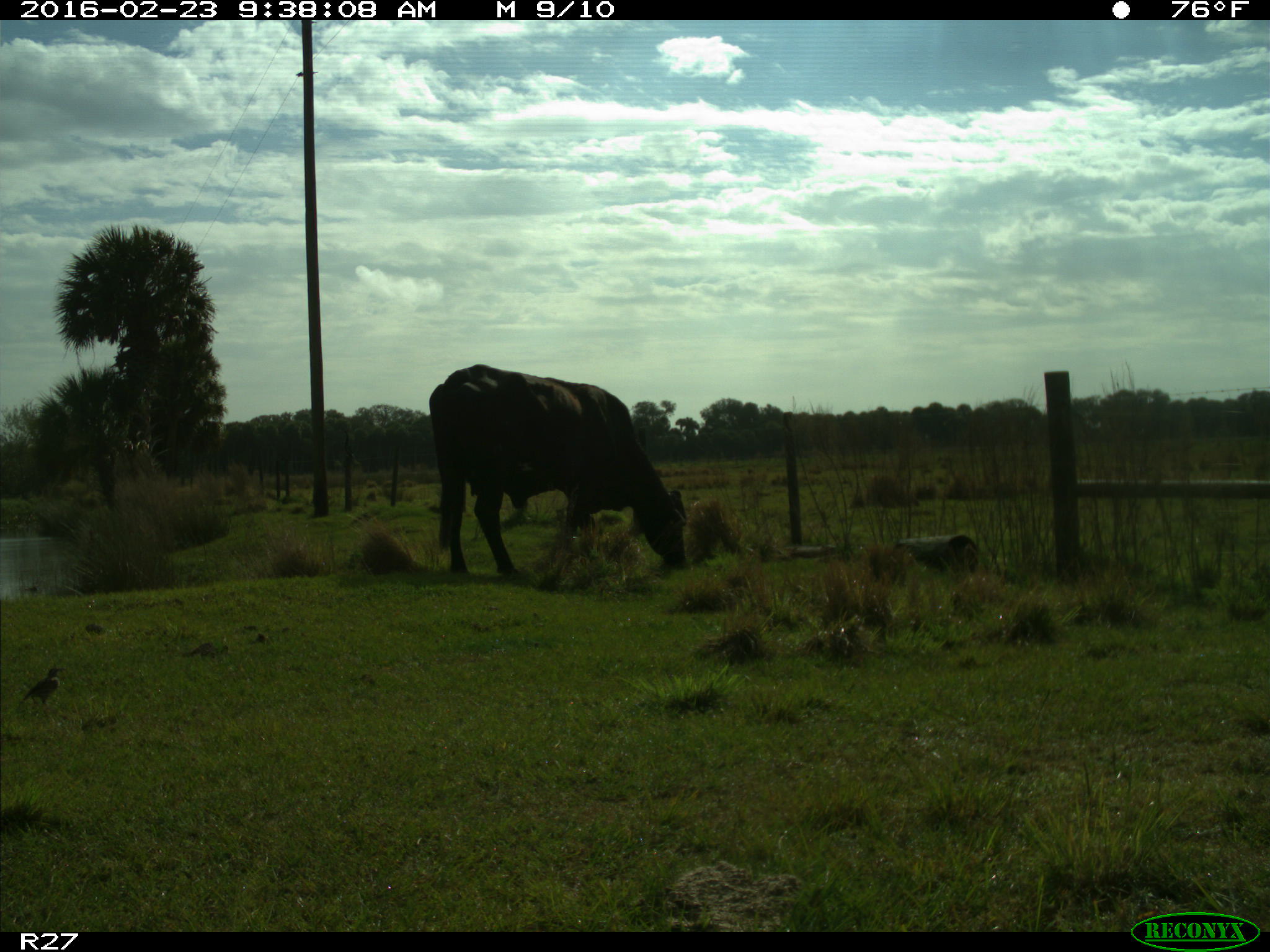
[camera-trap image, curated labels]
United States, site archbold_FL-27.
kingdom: Animalia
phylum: Chordata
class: Mammalia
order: Artiodactyla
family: Bovidae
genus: Bos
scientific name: Bos taurus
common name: domestic cow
Bos taurus (domestic cow).